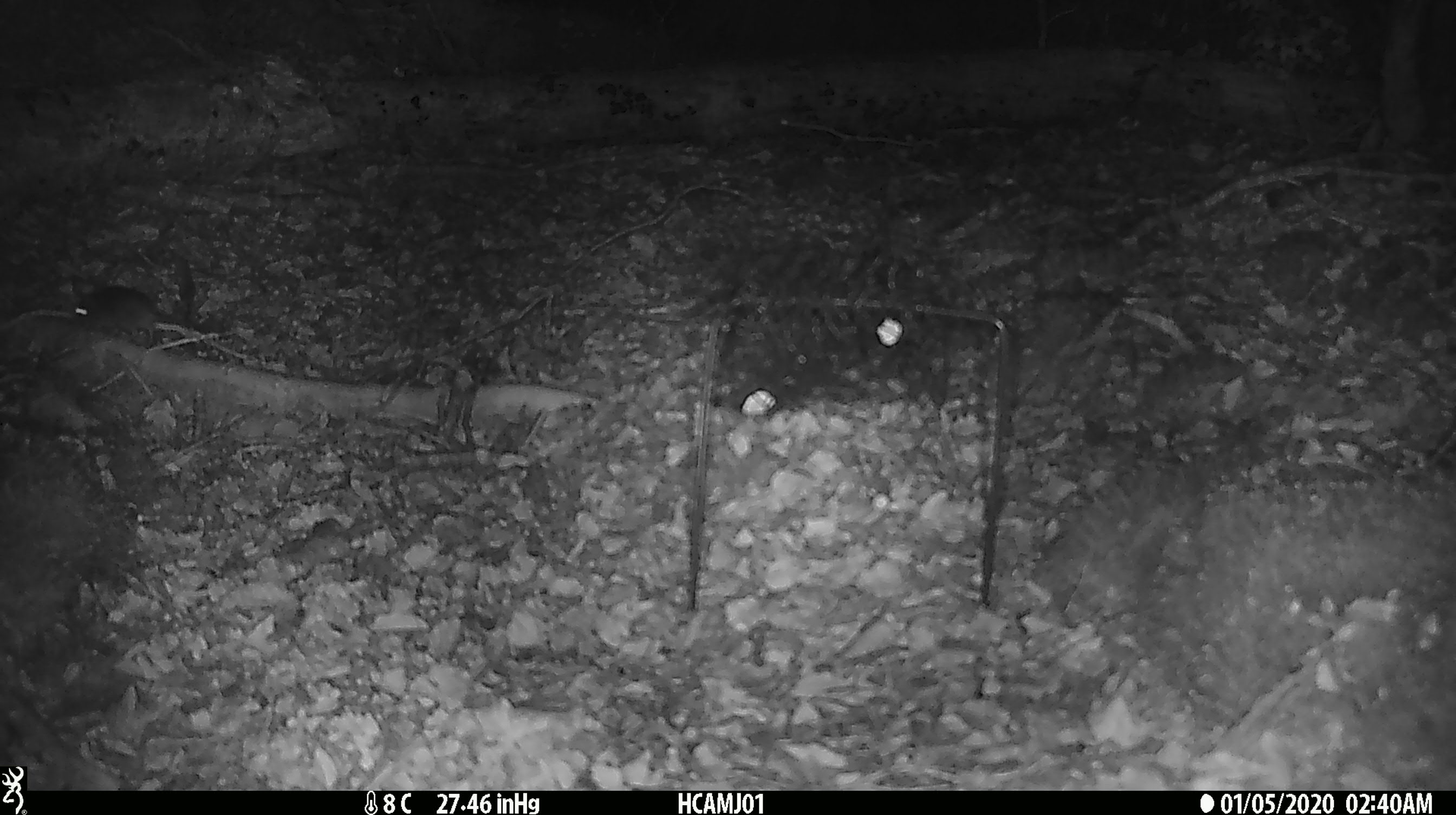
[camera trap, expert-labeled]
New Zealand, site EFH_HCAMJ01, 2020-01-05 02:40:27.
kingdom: Animalia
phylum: Chordata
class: Mammalia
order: Rodentia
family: Muridae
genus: Mus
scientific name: Mus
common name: mouse